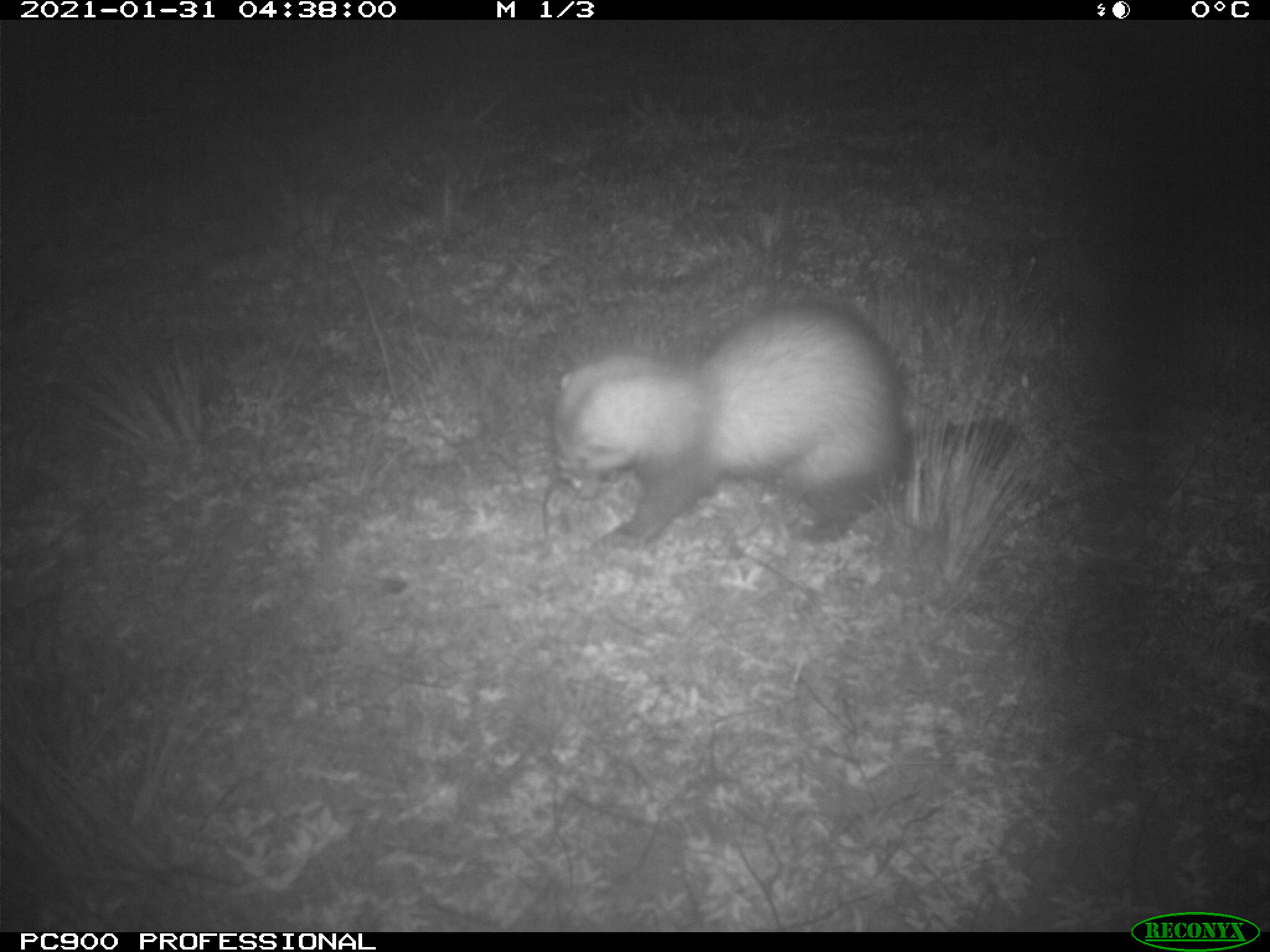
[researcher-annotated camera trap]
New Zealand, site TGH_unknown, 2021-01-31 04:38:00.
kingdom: Animalia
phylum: Chordata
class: Mammalia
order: Carnivora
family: Mustelidae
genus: Mustela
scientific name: Mustela furo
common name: ferret